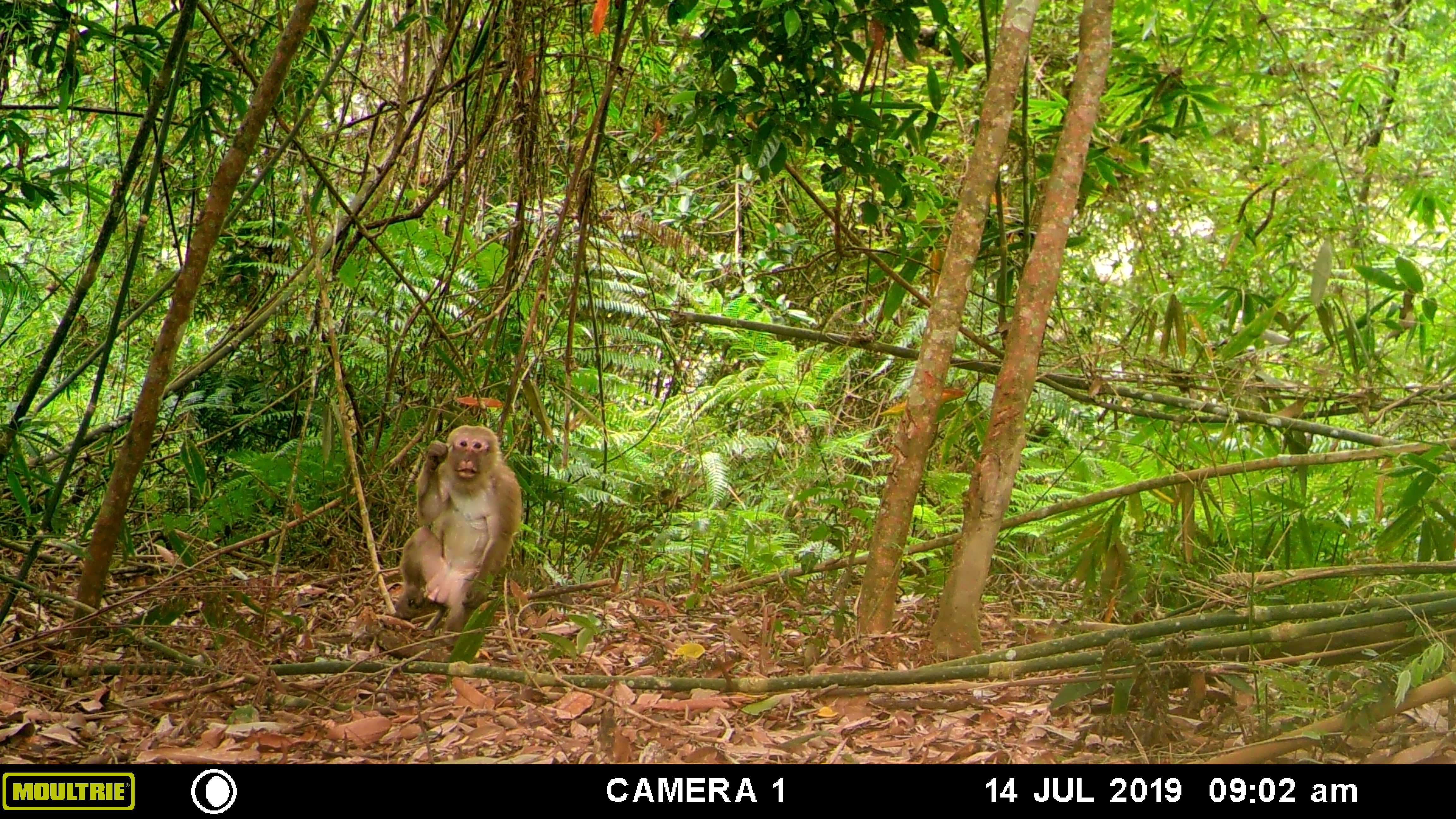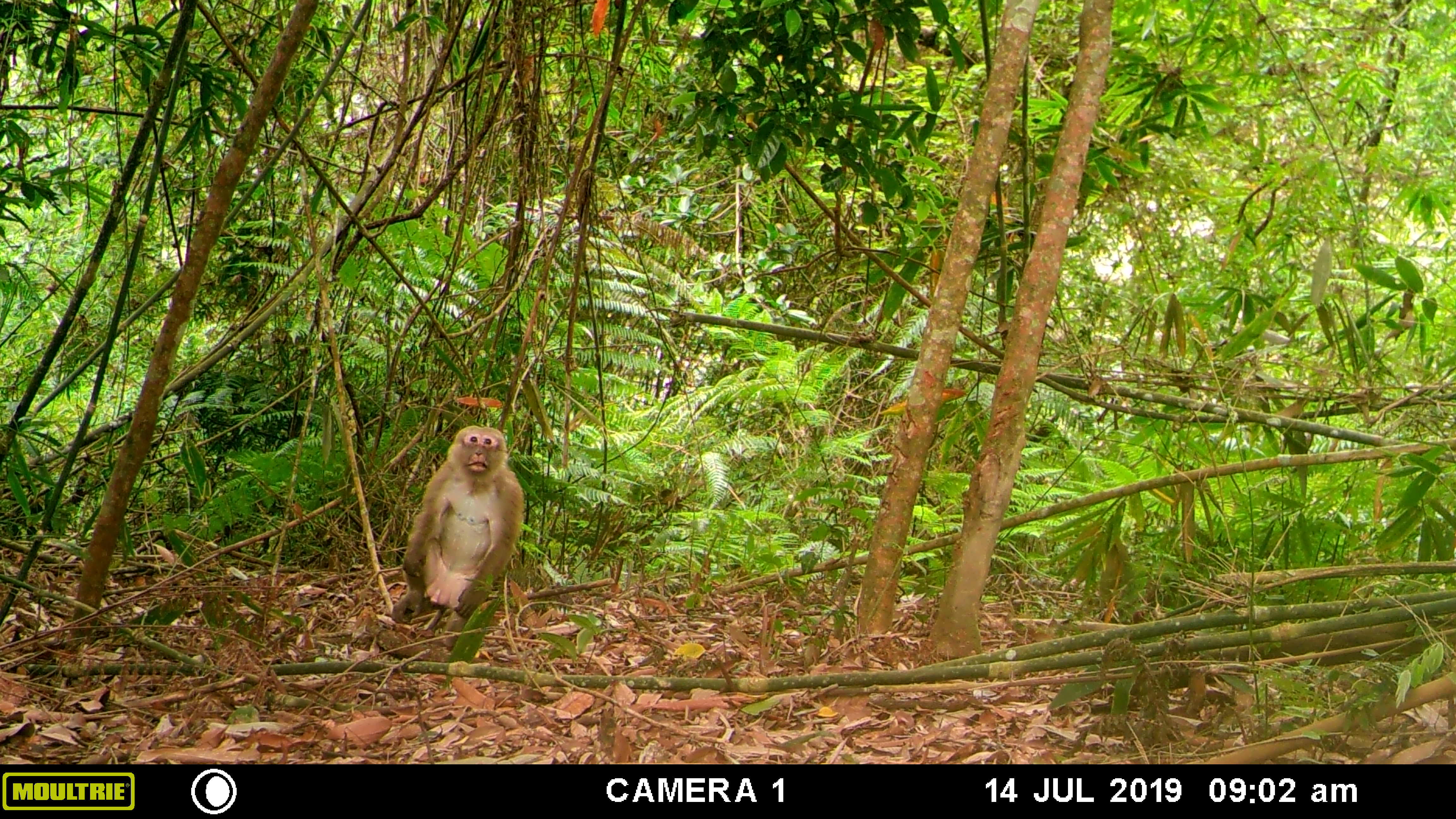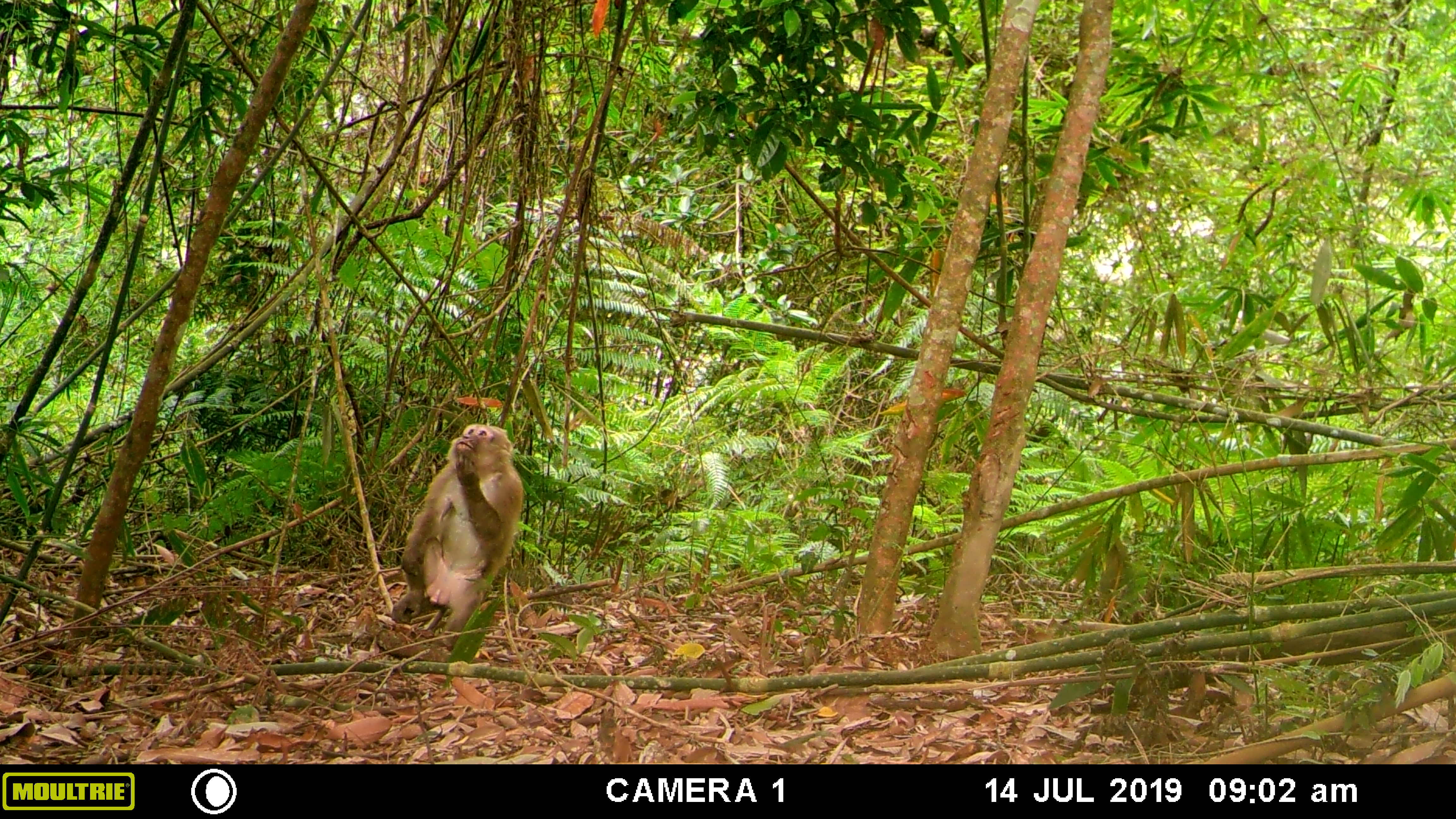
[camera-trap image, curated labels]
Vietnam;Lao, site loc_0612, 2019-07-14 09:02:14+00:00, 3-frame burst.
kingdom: Animalia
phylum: Chordata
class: Mammalia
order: Primates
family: Cercopithecidae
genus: Macaca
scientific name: Macaca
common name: macaques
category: assam or rhesus macaque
Assam or rhesus macaque (macaques) (Macaca). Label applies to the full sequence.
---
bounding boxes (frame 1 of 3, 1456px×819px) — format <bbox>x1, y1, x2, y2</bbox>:
assam or rhesus macaque: <bbox>390, 424, 523, 650</bbox>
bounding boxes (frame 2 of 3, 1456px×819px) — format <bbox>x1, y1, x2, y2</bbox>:
assam or rhesus macaque: <bbox>390, 425, 524, 651</bbox>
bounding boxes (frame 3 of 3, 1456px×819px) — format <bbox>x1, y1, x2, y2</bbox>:
assam or rhesus macaque: <bbox>390, 423, 523, 652</bbox>